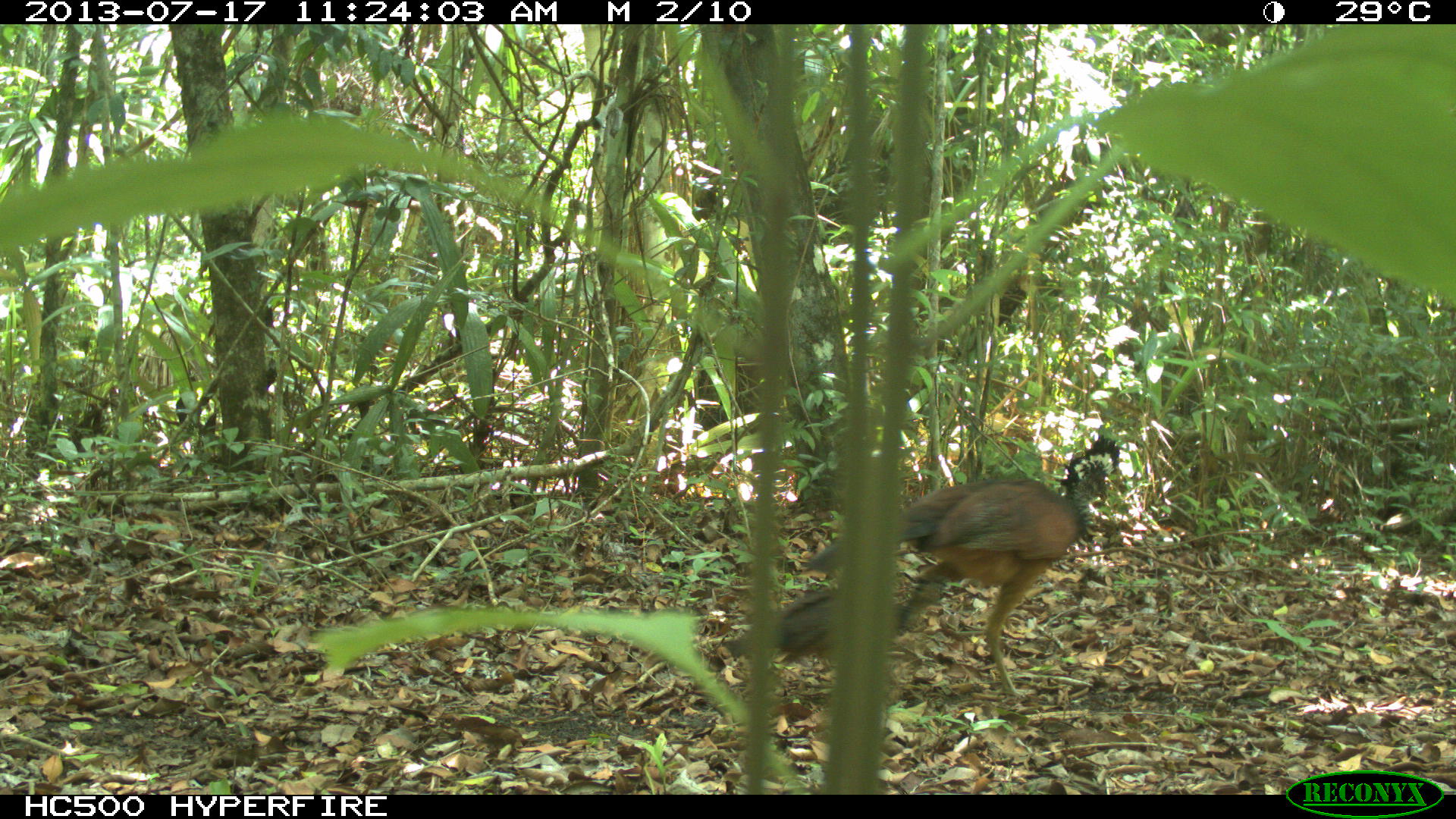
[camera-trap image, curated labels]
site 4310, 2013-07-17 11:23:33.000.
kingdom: Animalia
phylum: Chordata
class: Aves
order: Galliformes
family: Cracidae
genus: Crax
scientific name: Crax rubra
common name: great curassow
Crax rubra (great curassow), count 2, sex female.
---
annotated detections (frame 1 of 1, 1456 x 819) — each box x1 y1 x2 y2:
crax rubra: 719 430 1120 706